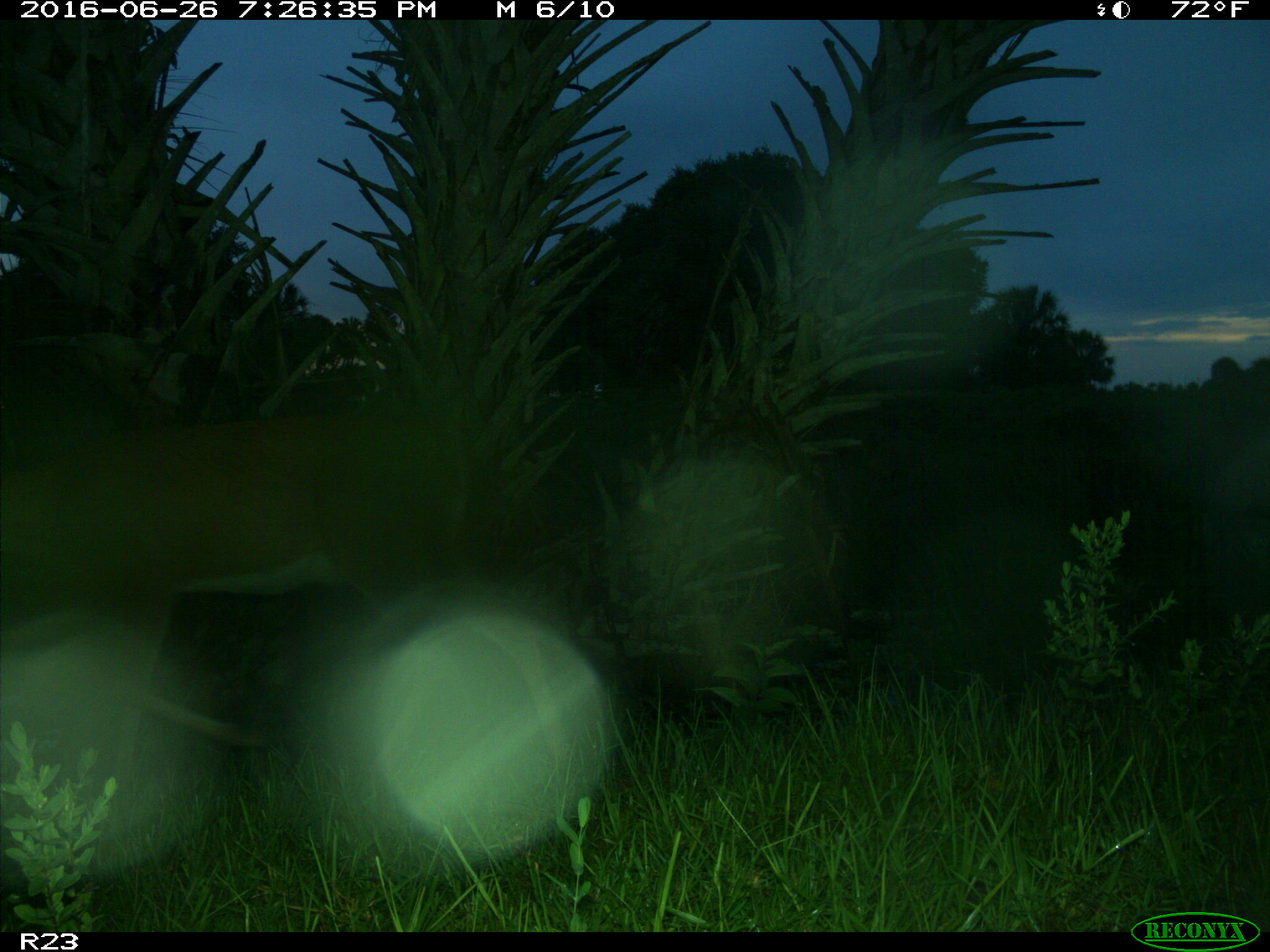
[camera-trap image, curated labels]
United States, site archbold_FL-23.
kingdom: Animalia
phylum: Chordata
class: Mammalia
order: Artiodactyla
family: Cervidae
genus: Odocoileus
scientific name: Odocoileus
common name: deer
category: unidentified deer